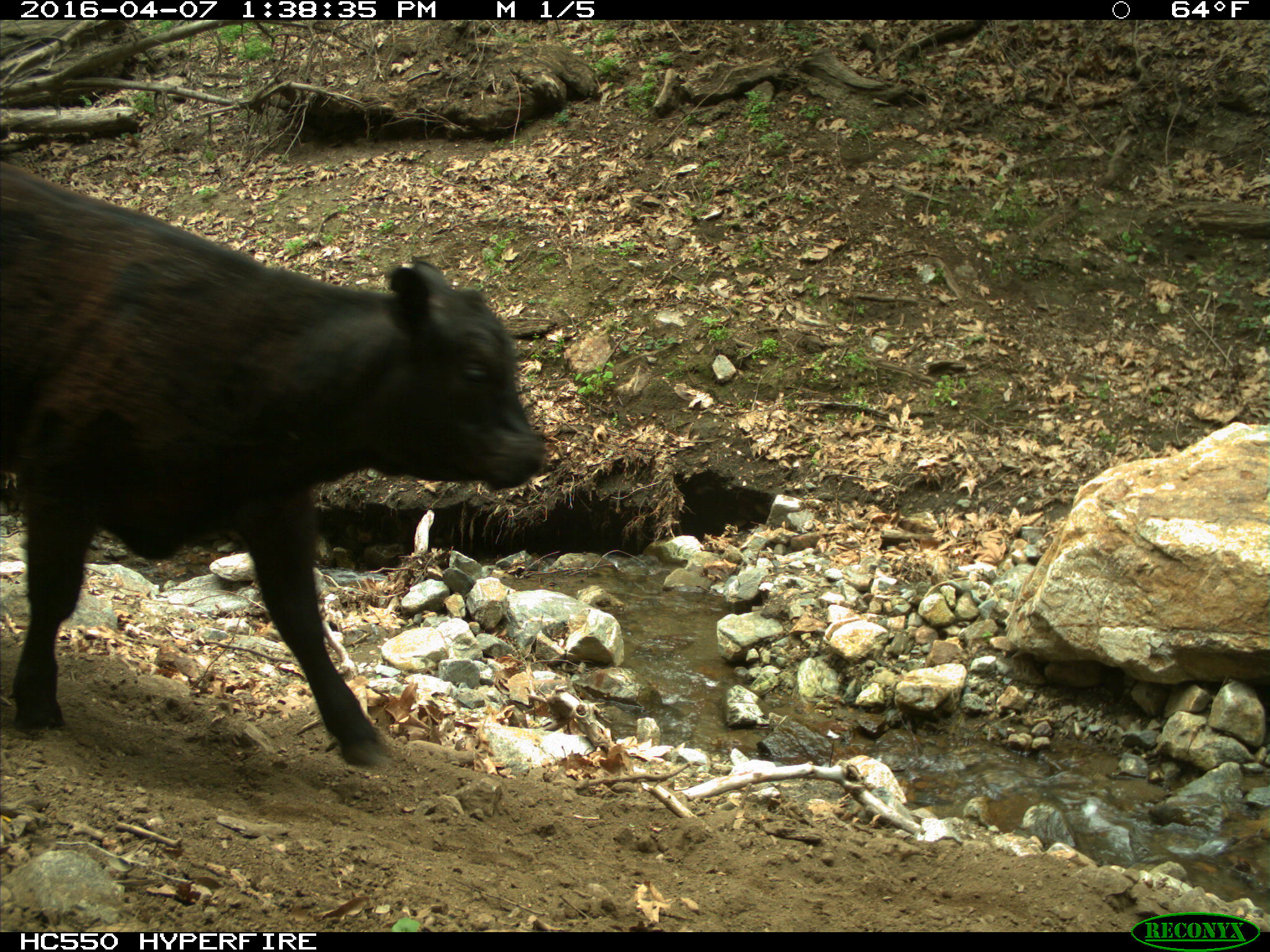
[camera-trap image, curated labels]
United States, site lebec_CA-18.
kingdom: Animalia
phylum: Chordata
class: Mammalia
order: Artiodactyla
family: Bovidae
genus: Bos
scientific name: Bos taurus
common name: domestic cow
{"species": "Bos taurus (domestic cow)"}